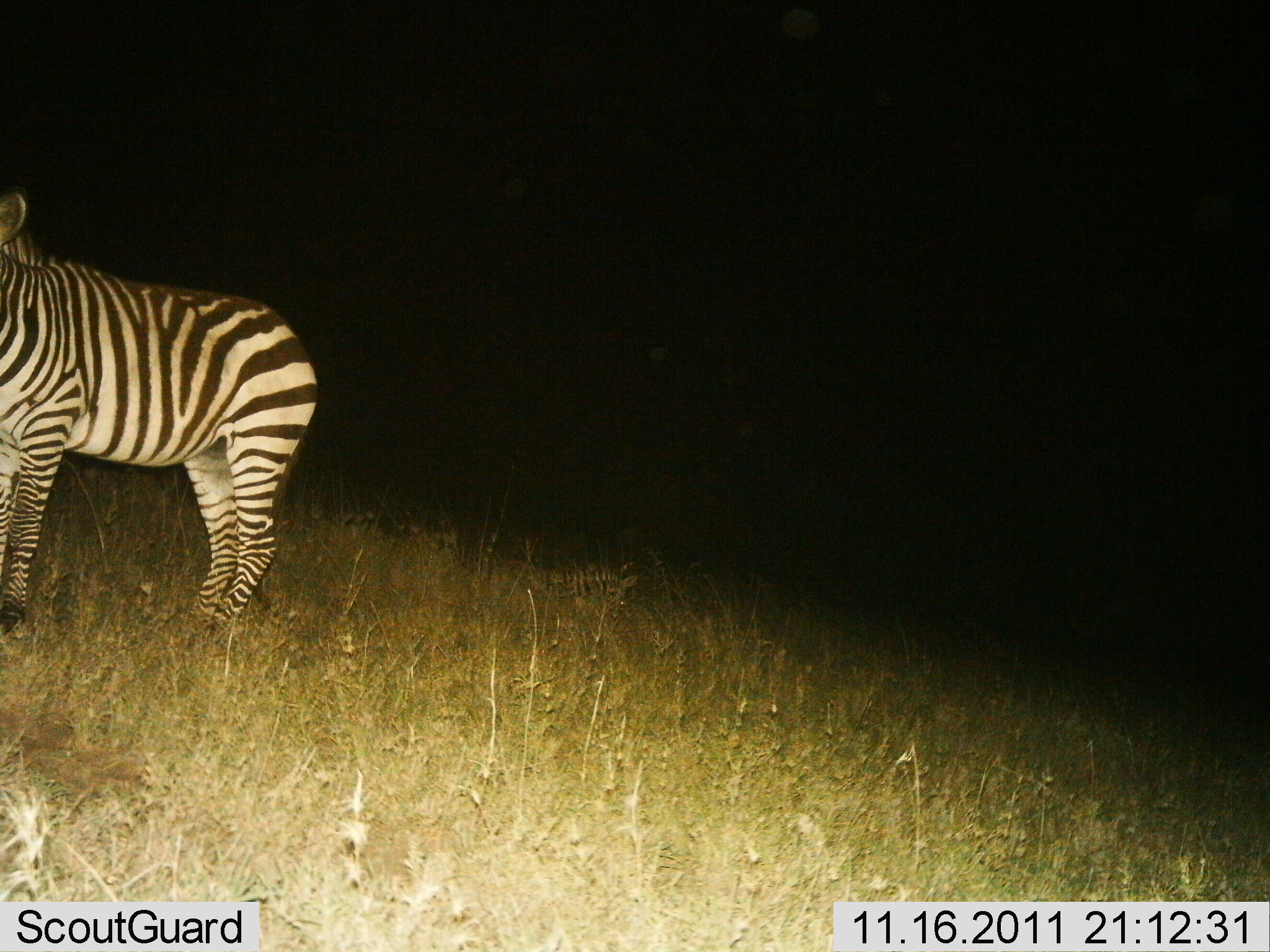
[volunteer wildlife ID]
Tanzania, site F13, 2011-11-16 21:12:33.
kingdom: Animalia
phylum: Chordata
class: Mammalia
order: Perissodactyla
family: Equidae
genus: Equus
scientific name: Equus quagga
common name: plains zebra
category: zebra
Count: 1.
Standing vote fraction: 100%.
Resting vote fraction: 0%.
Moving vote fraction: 0%.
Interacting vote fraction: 0%.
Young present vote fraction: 0%.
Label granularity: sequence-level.